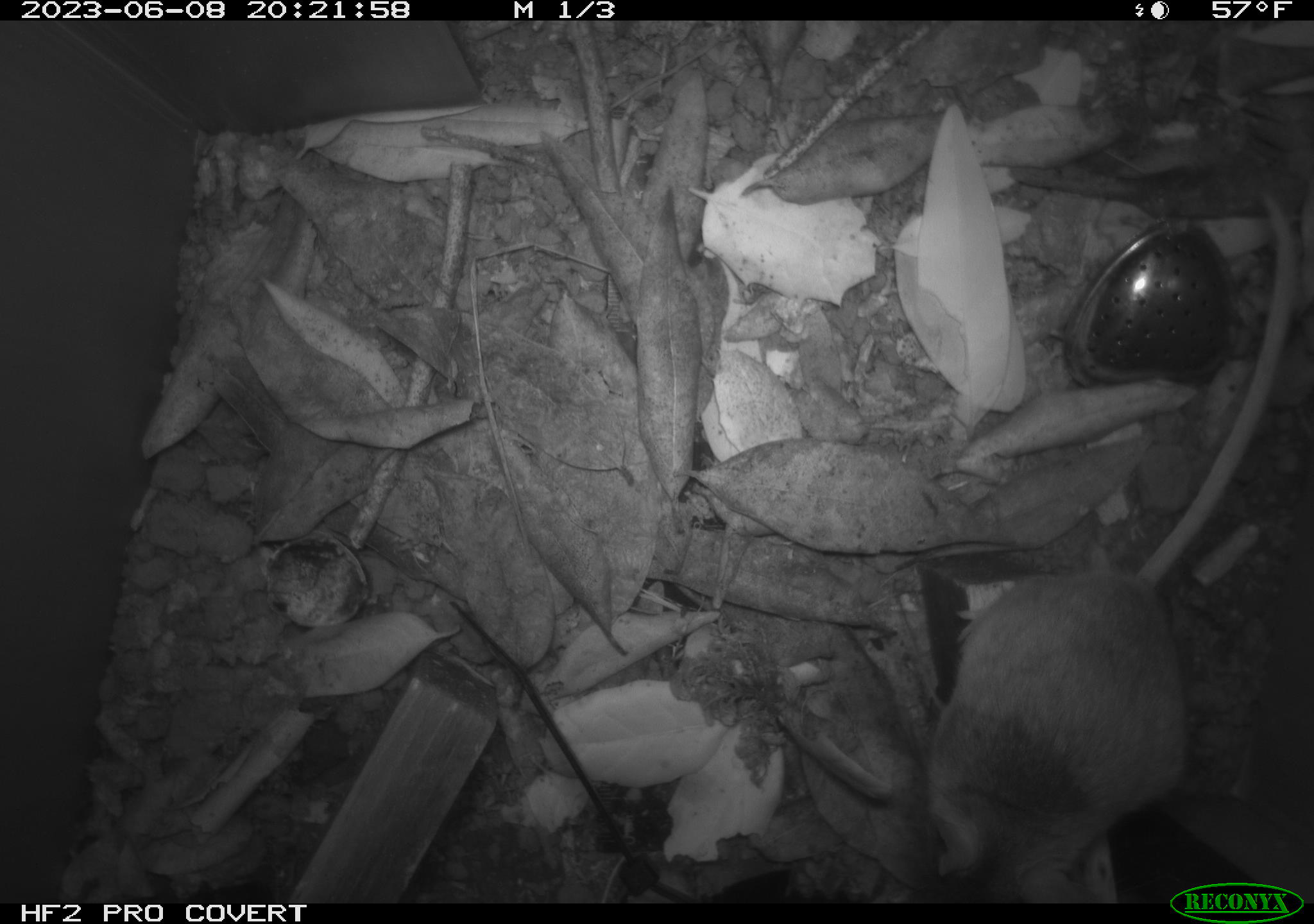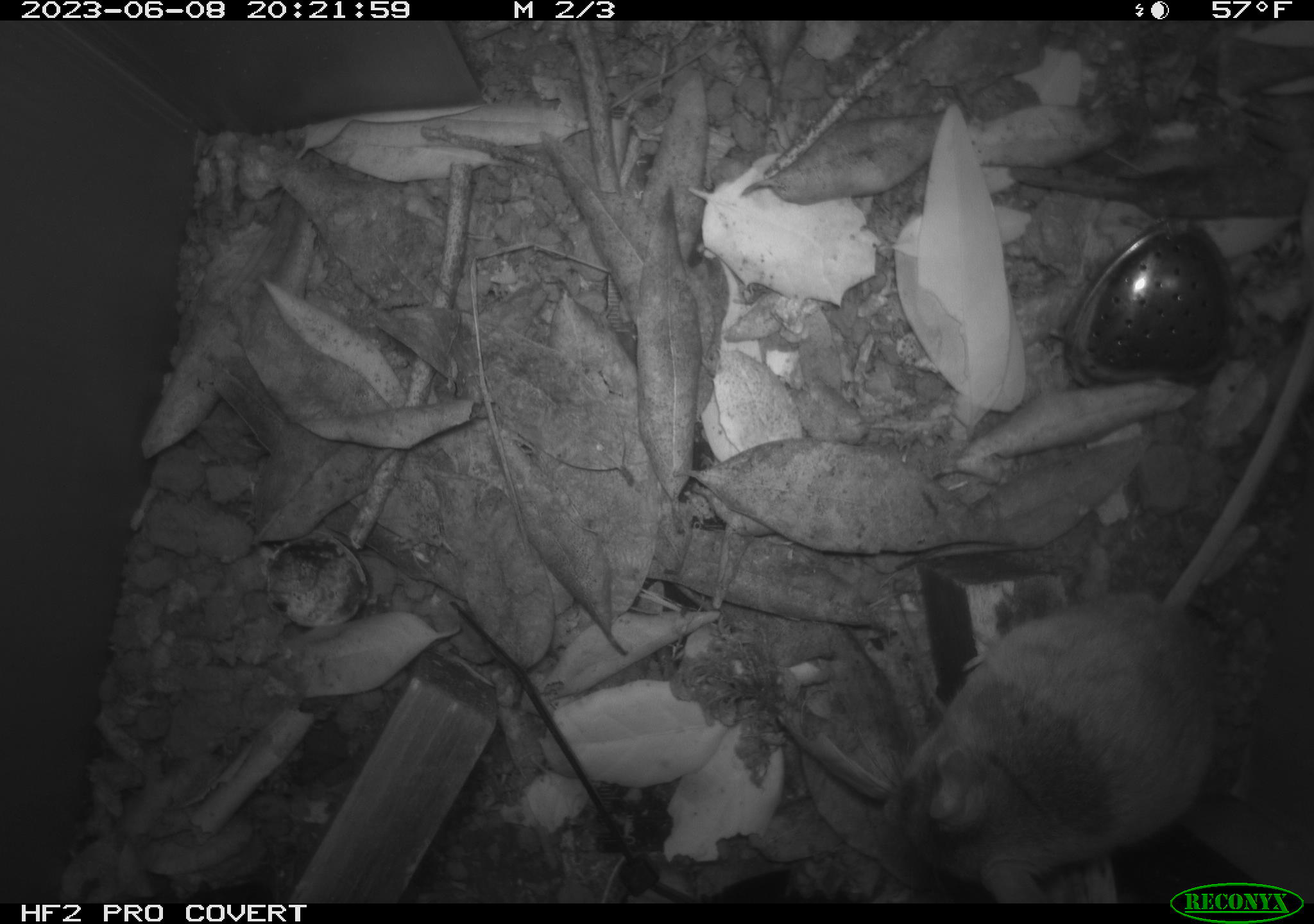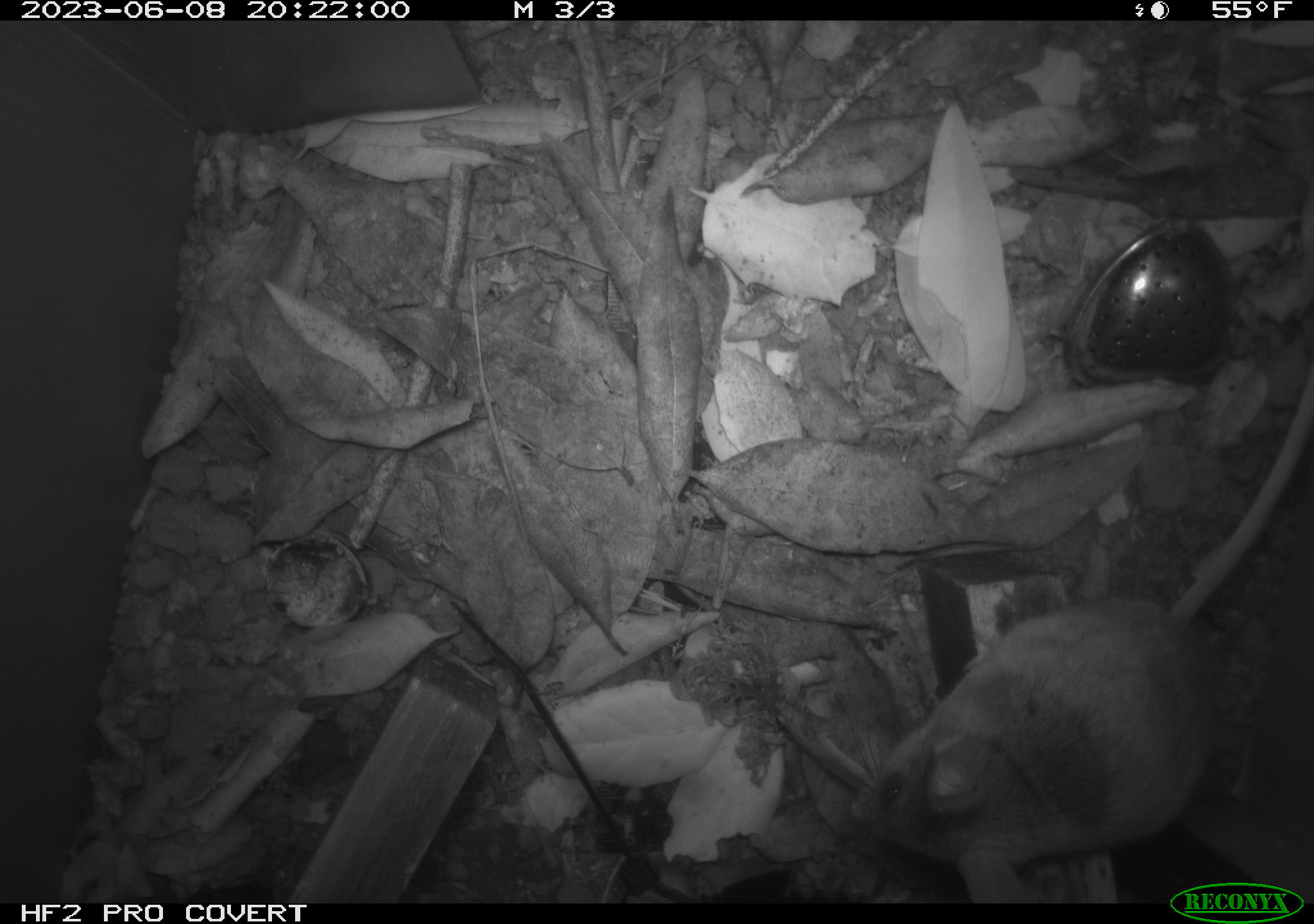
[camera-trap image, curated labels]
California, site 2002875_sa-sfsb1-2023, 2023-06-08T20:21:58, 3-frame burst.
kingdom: Animalia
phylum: Chordata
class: Mammalia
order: Rodentia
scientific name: Rodentia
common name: mouse species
Mouse species (Rodentia).